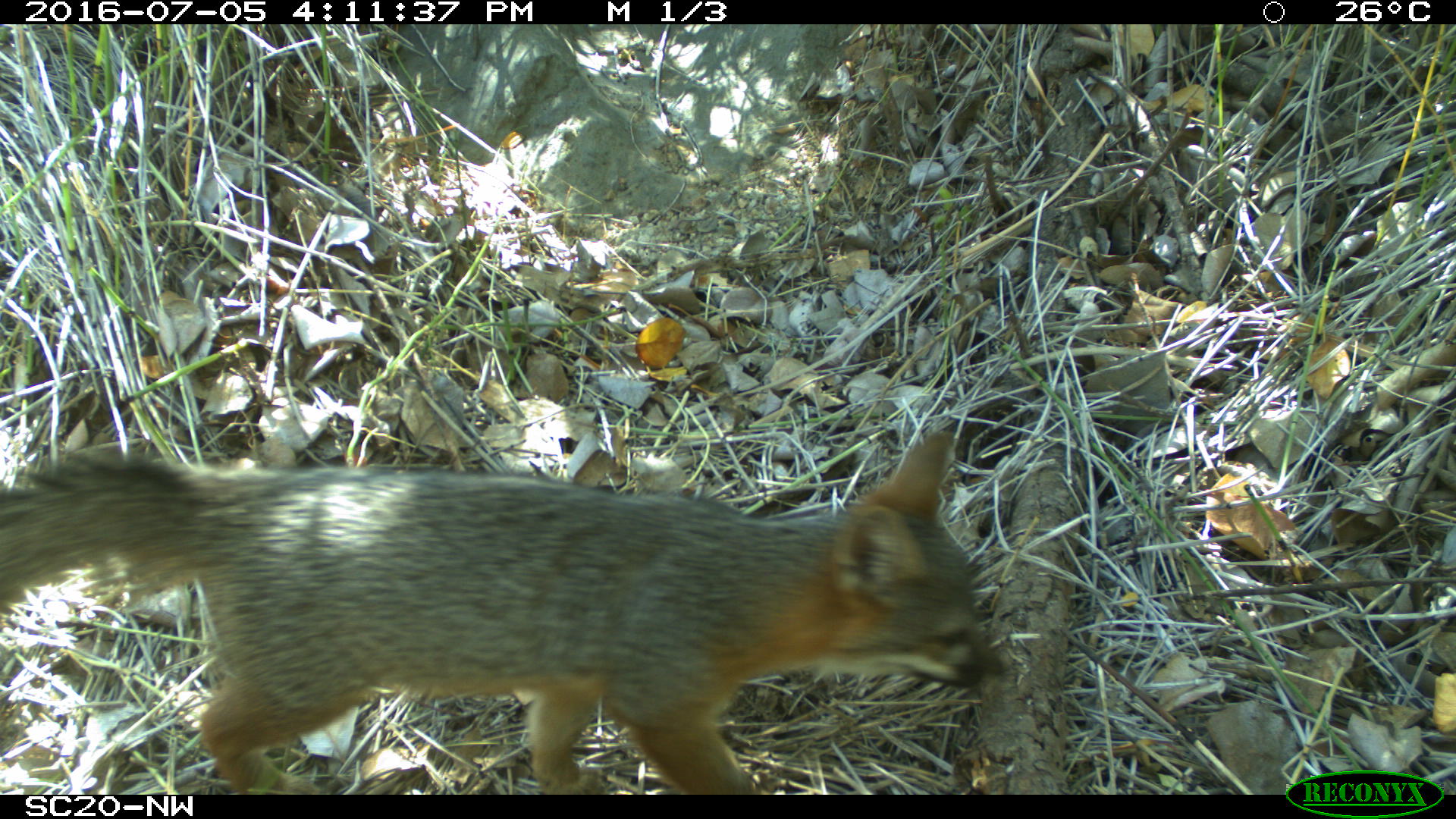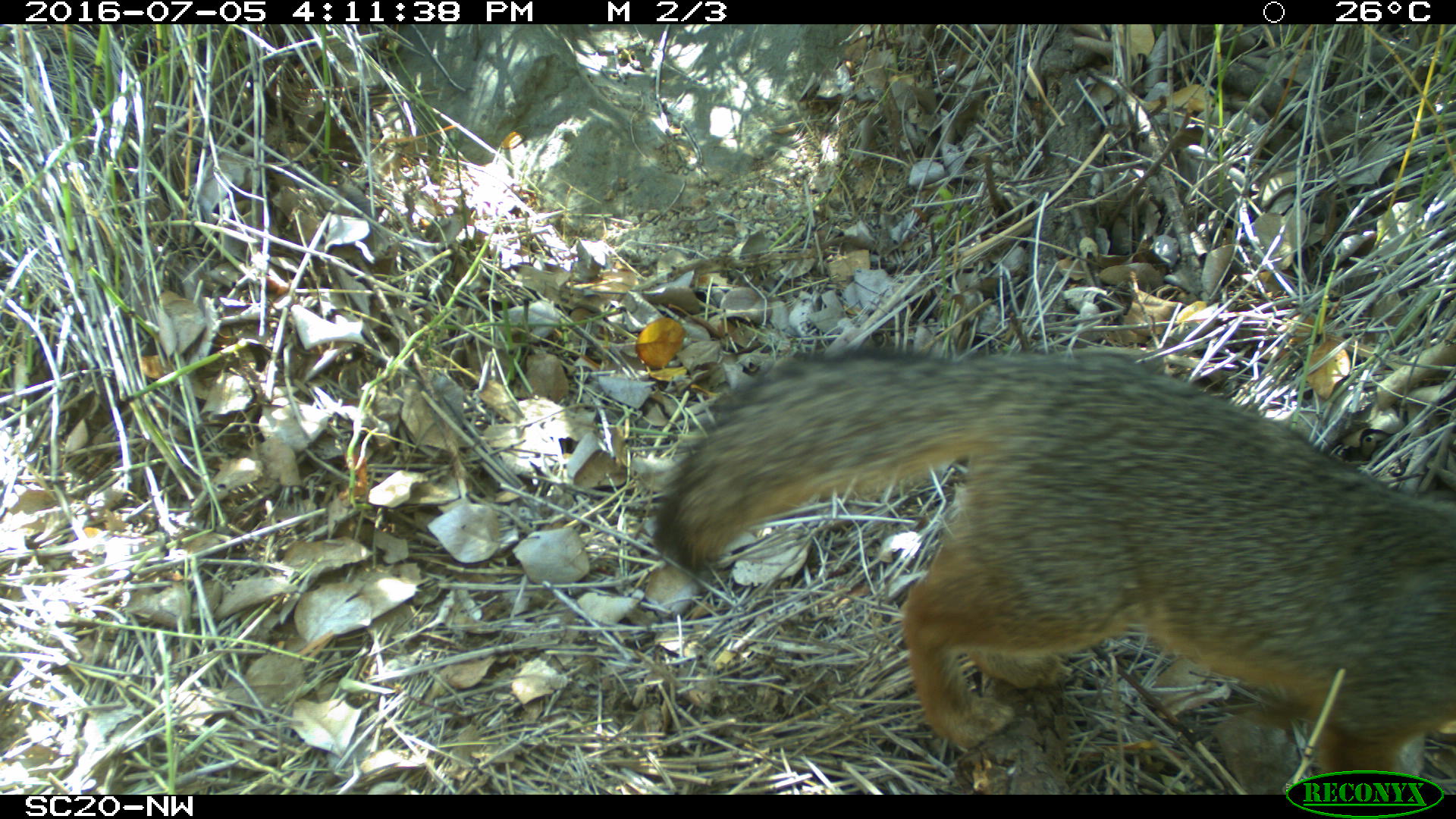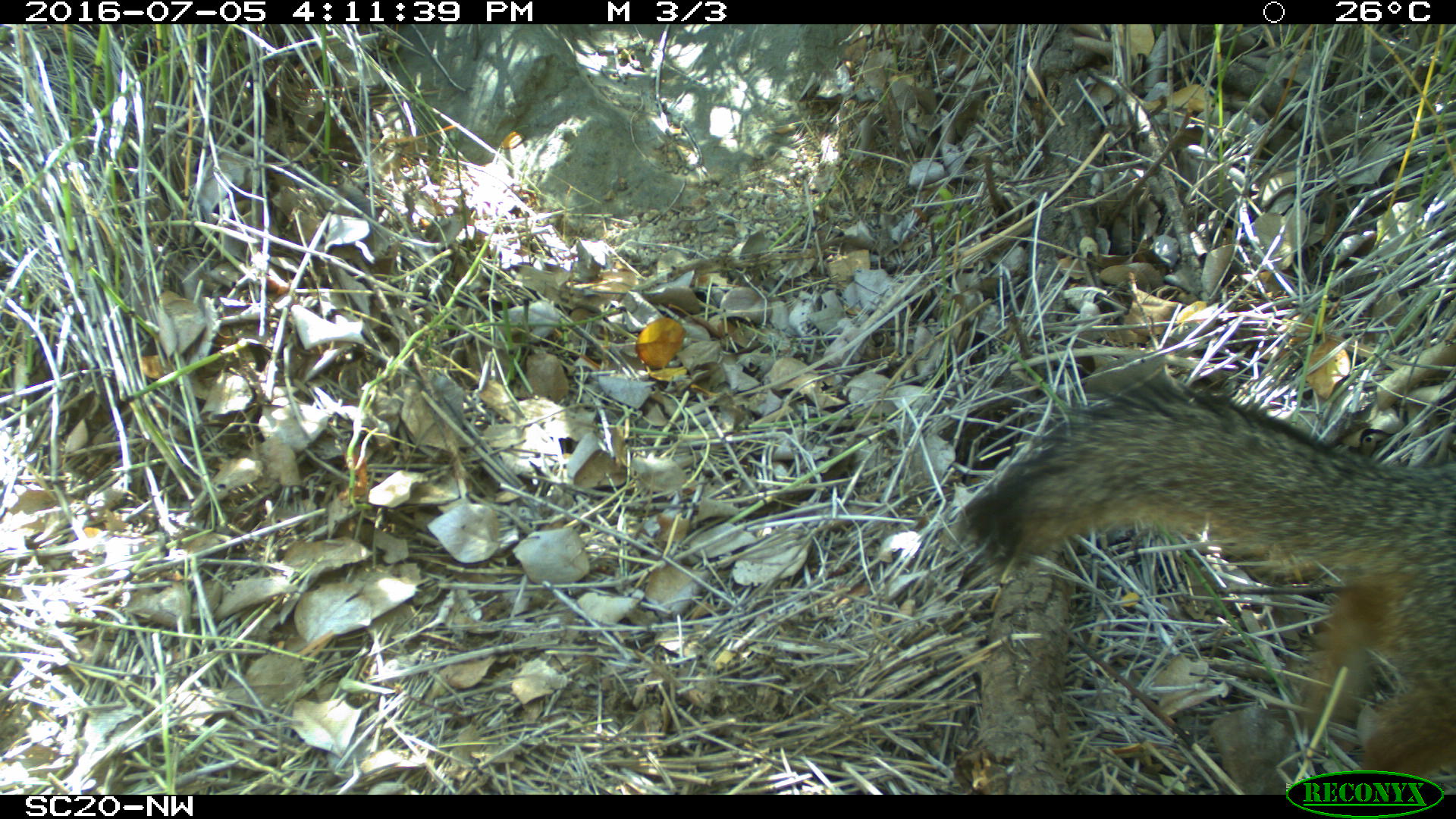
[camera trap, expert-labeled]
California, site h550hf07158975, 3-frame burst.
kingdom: Animalia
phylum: Chordata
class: Mammalia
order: Carnivora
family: Canidae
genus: Urocyon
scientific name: Urocyon littoralis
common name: island fox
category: fox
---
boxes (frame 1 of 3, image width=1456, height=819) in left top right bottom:
fox: 0 428 1006 793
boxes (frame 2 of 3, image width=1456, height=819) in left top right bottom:
fox: 656 345 1455 790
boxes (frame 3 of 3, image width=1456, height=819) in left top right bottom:
fox: 961 372 1455 778